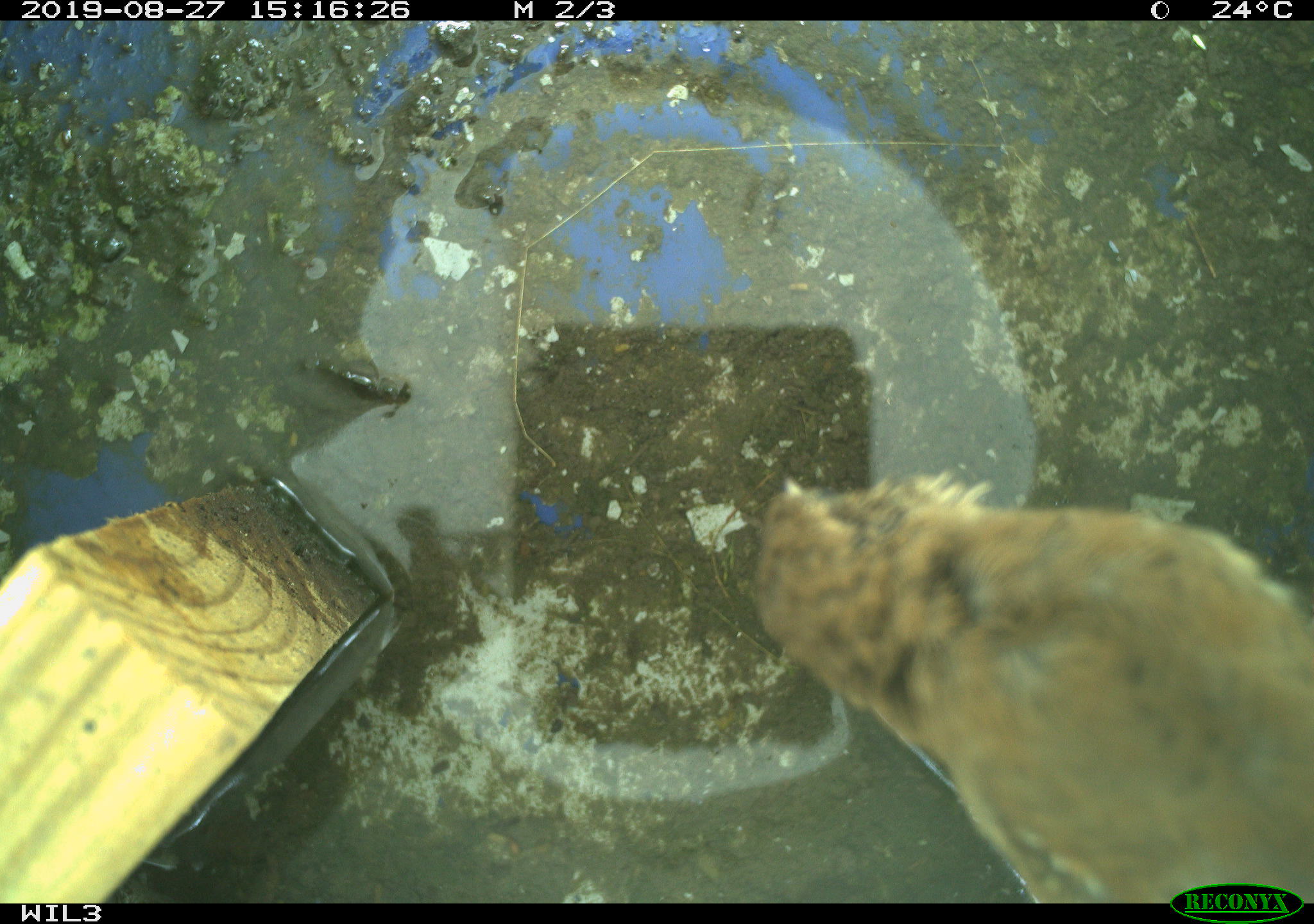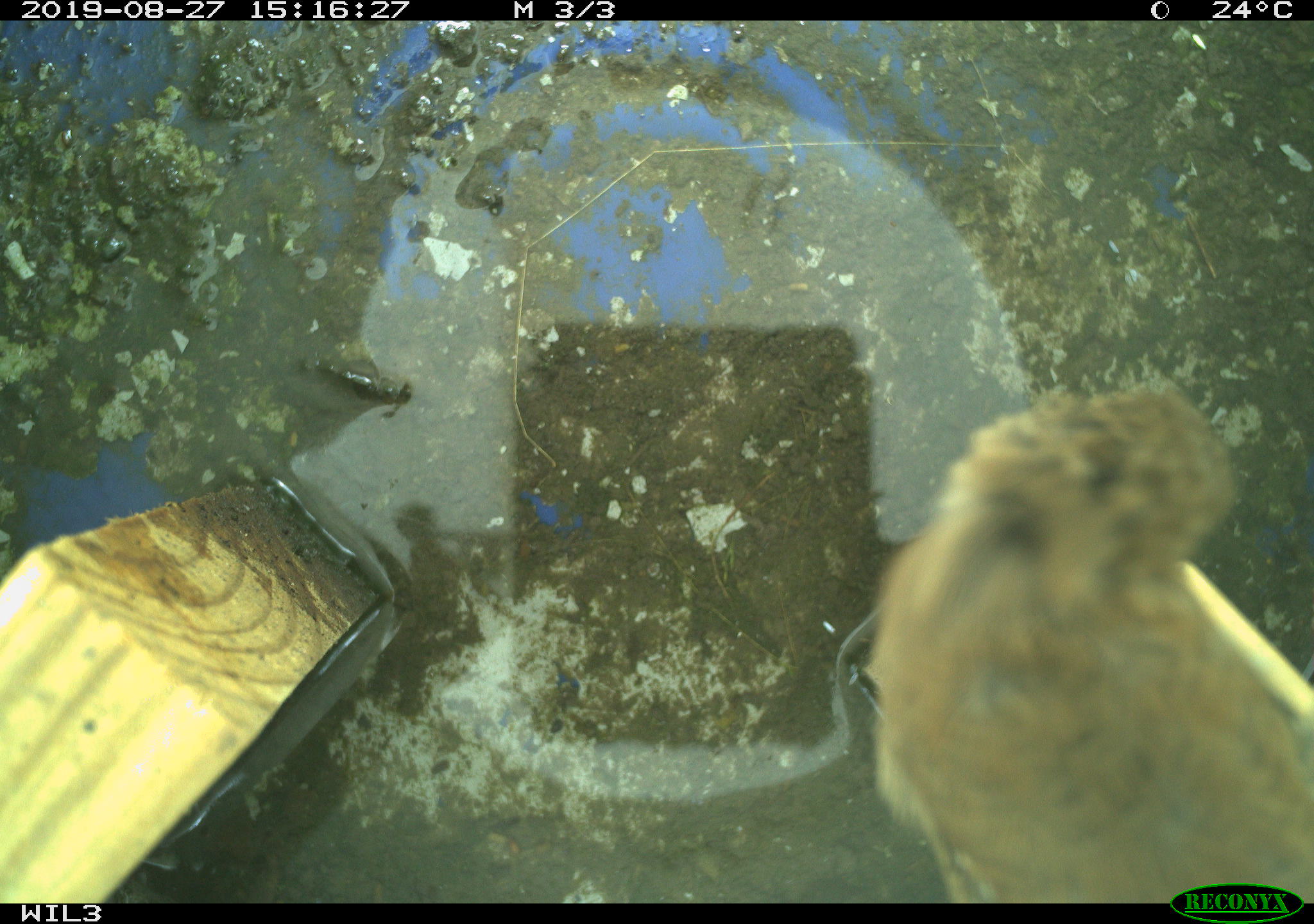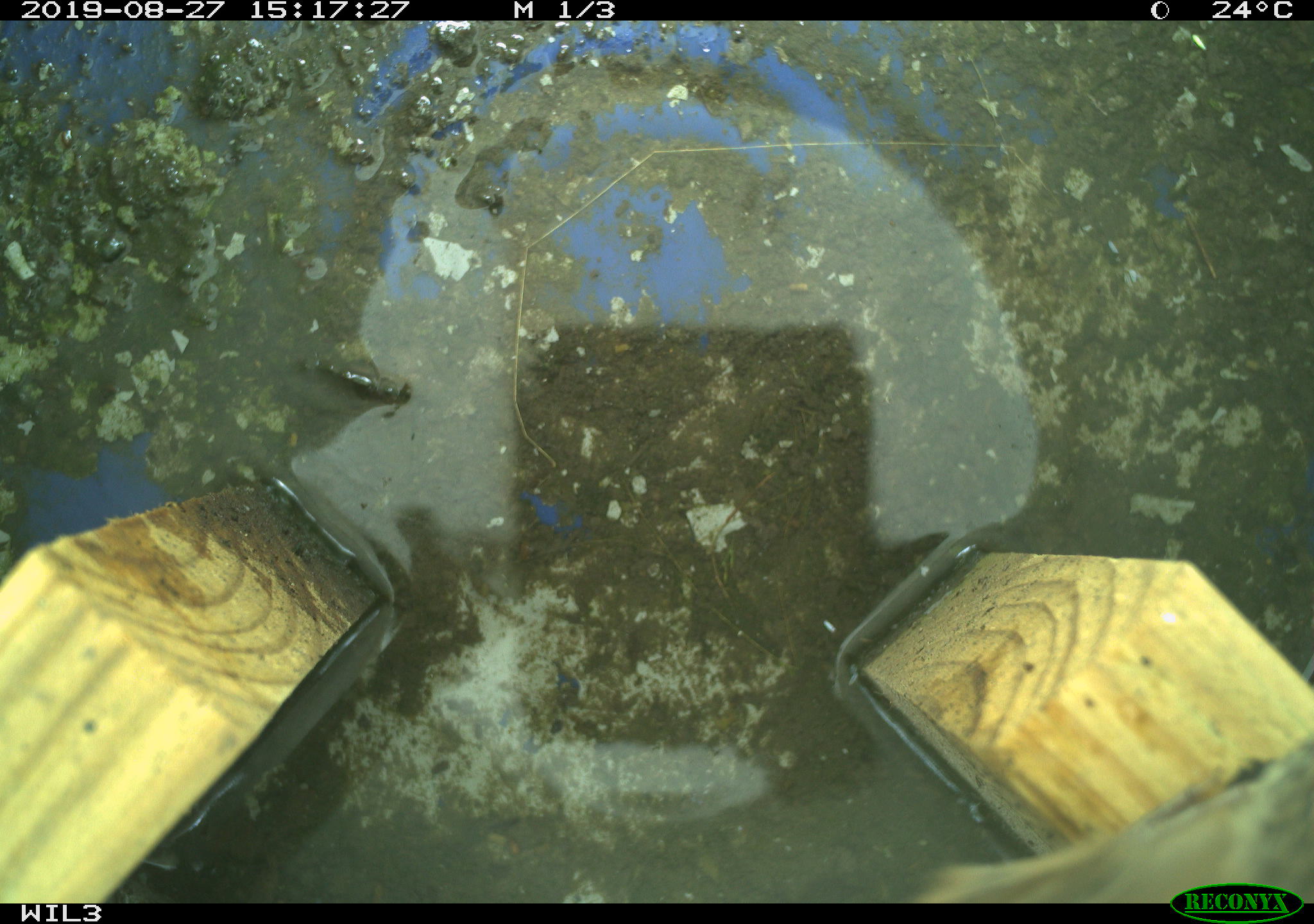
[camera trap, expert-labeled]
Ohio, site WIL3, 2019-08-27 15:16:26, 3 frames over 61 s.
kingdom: Animalia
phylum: Chordata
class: Aves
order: Passeriformes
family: Troglodytidae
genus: Troglodytes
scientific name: Troglodytes aedon aedon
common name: northern house wren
Northern house wren (Troglodytes aedon aedon).